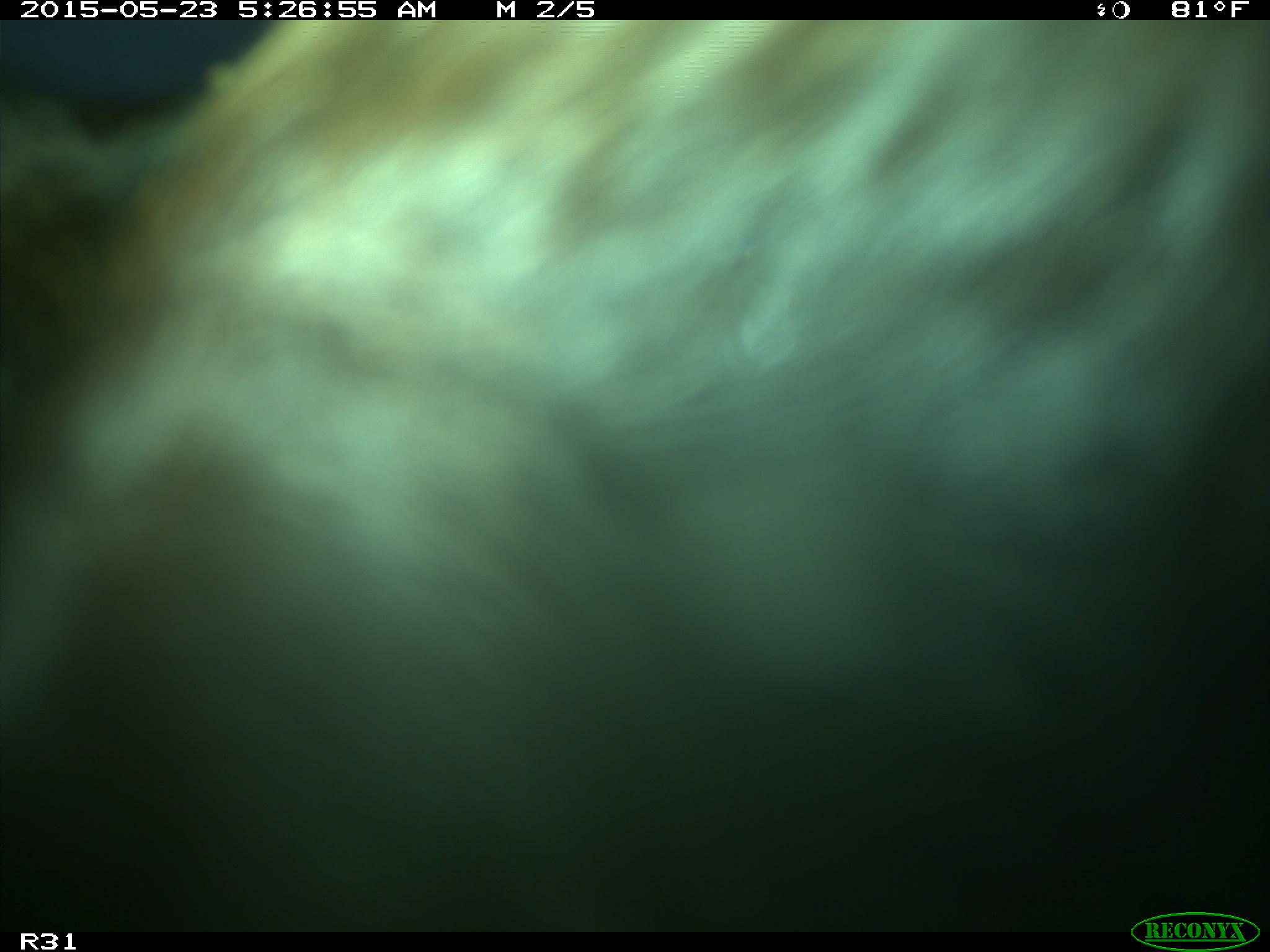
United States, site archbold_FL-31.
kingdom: Animalia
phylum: Chordata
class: Mammalia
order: Artiodactyla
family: Bovidae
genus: Bos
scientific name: Bos taurus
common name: domestic cow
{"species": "Bos taurus (domestic cow)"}